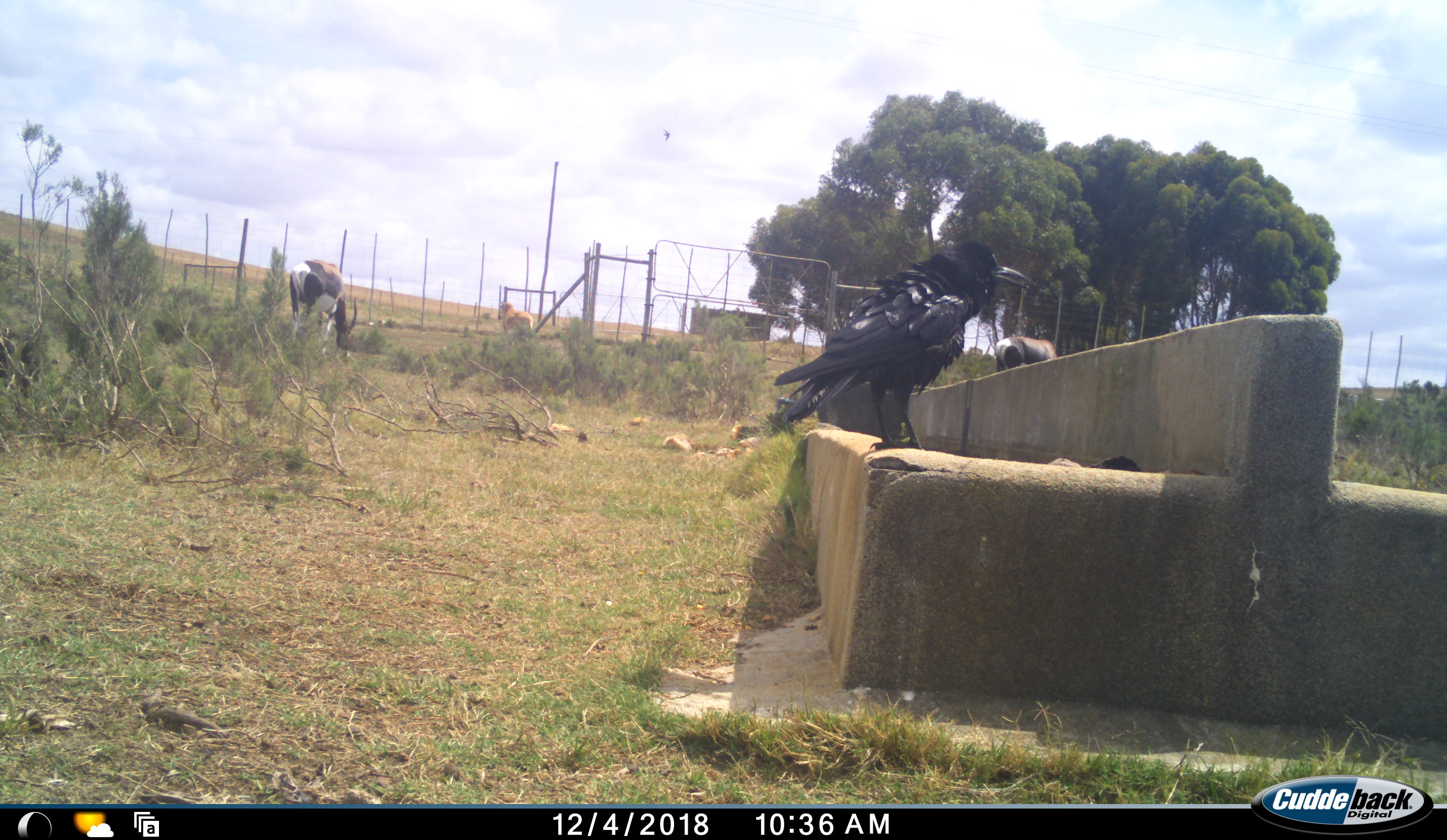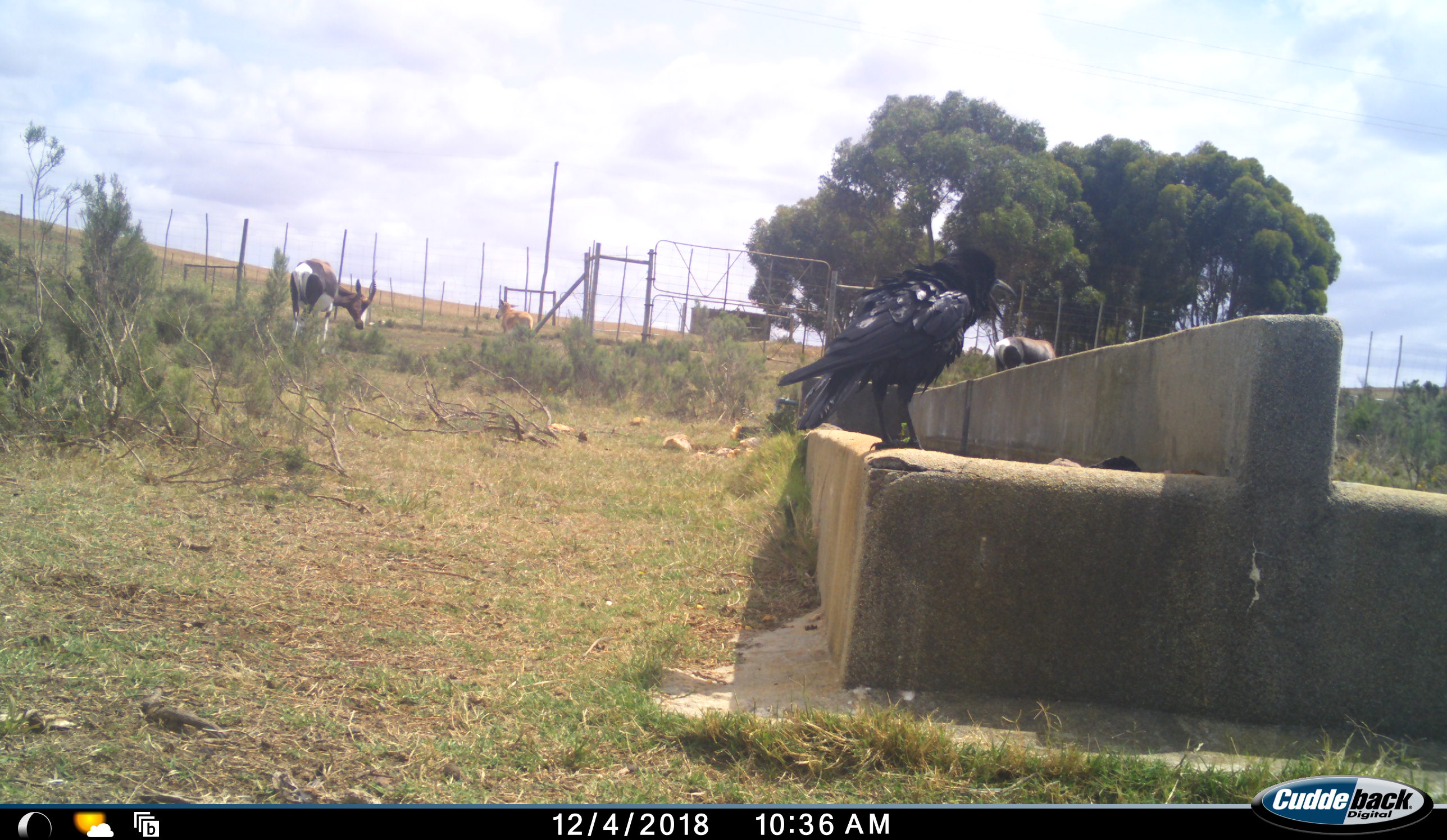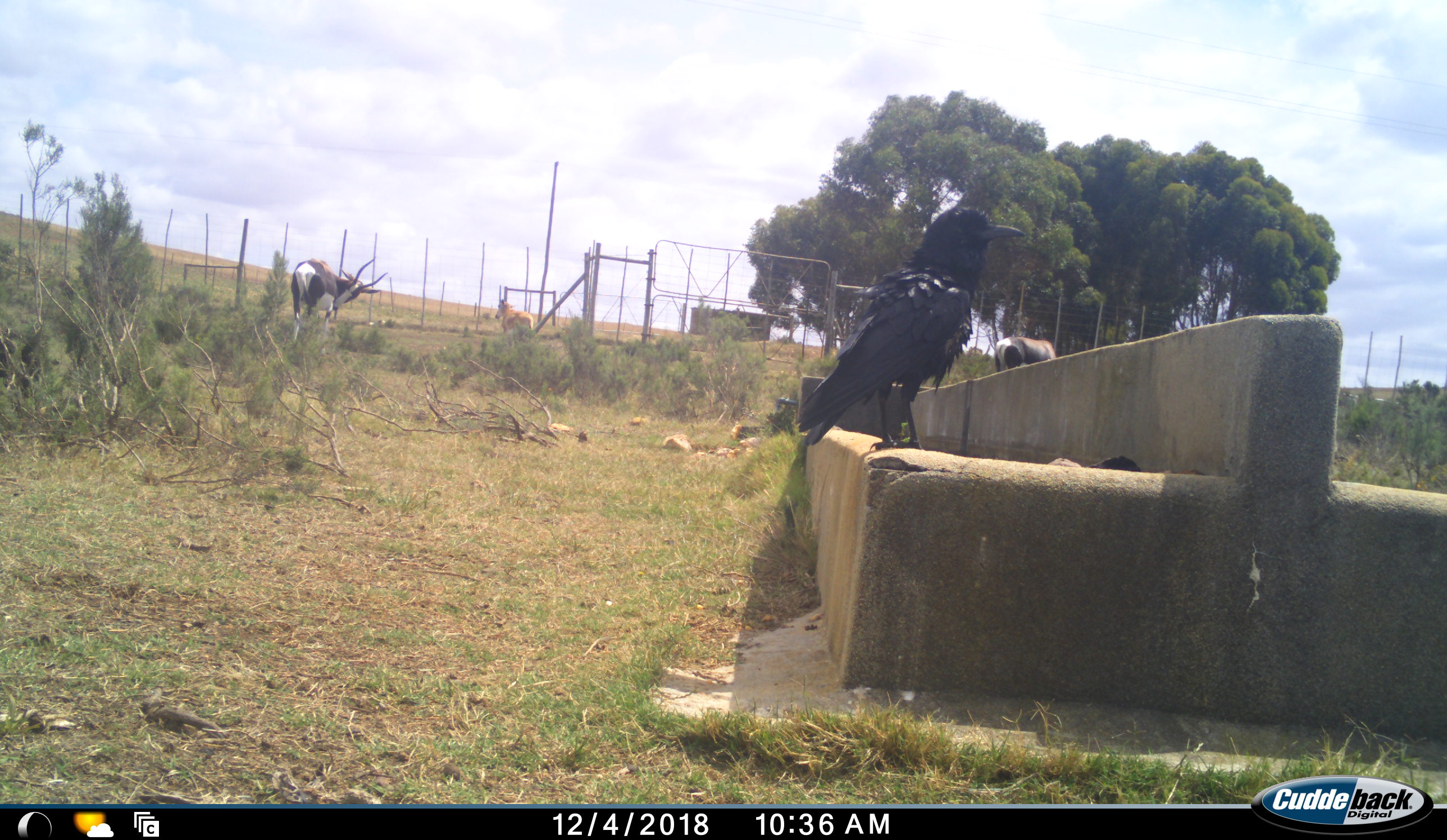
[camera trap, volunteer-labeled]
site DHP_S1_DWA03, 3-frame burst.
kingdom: Animalia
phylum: Chordata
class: Aves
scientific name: Aves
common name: bird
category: birdother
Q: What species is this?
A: Birdother (bird) (Aves).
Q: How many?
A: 1.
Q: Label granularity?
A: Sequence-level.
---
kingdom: Animalia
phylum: Chordata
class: Mammalia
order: Artiodactyla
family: Bovidae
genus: Damaliscus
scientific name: Damaliscus pygargus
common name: bontebok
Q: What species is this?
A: Bontebok (Damaliscus pygargus).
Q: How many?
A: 3.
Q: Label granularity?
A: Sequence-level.